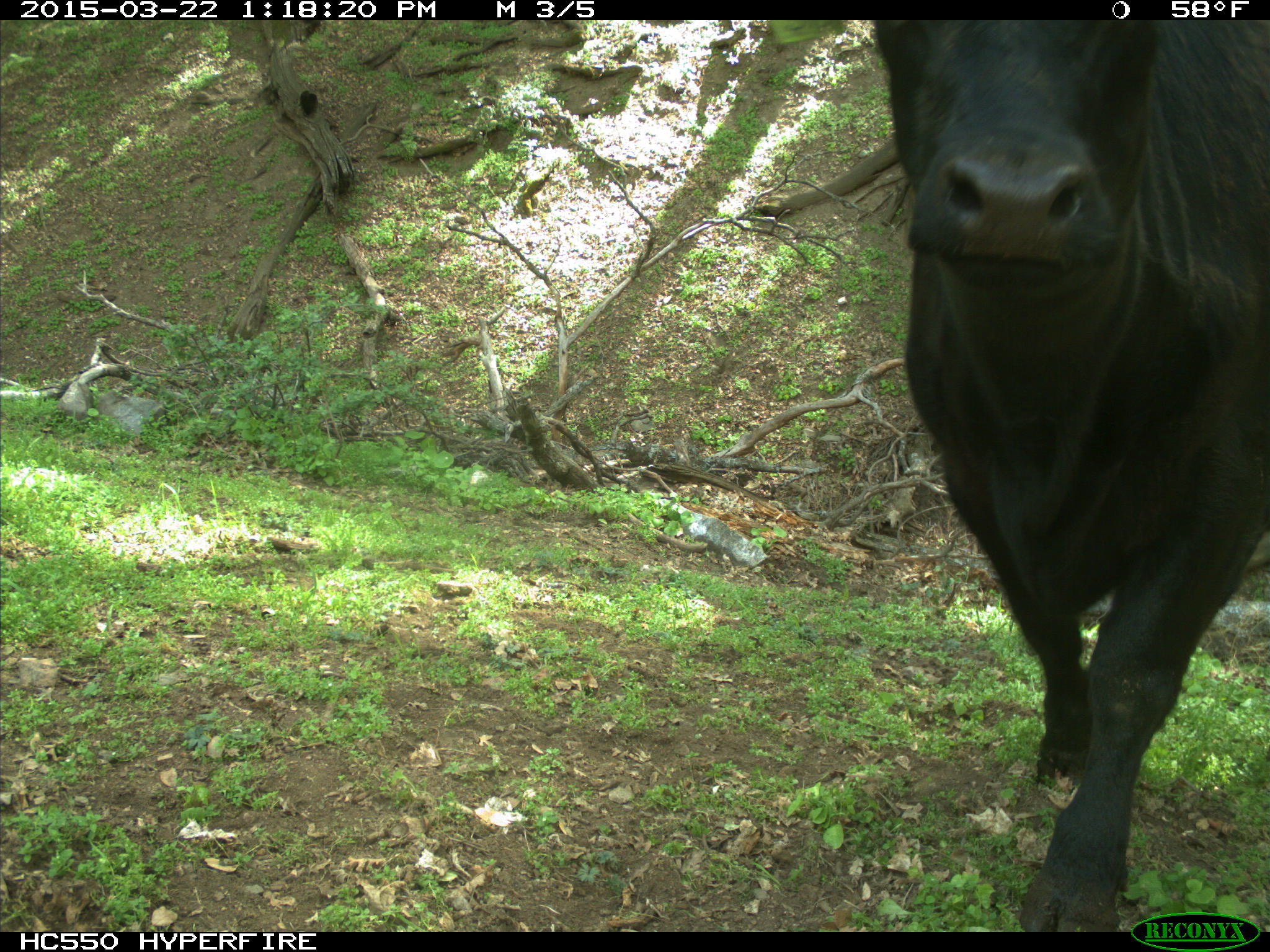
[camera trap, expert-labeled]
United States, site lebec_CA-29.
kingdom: Animalia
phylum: Chordata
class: Mammalia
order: Artiodactyla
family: Bovidae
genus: Bos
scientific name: Bos taurus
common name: domestic cow